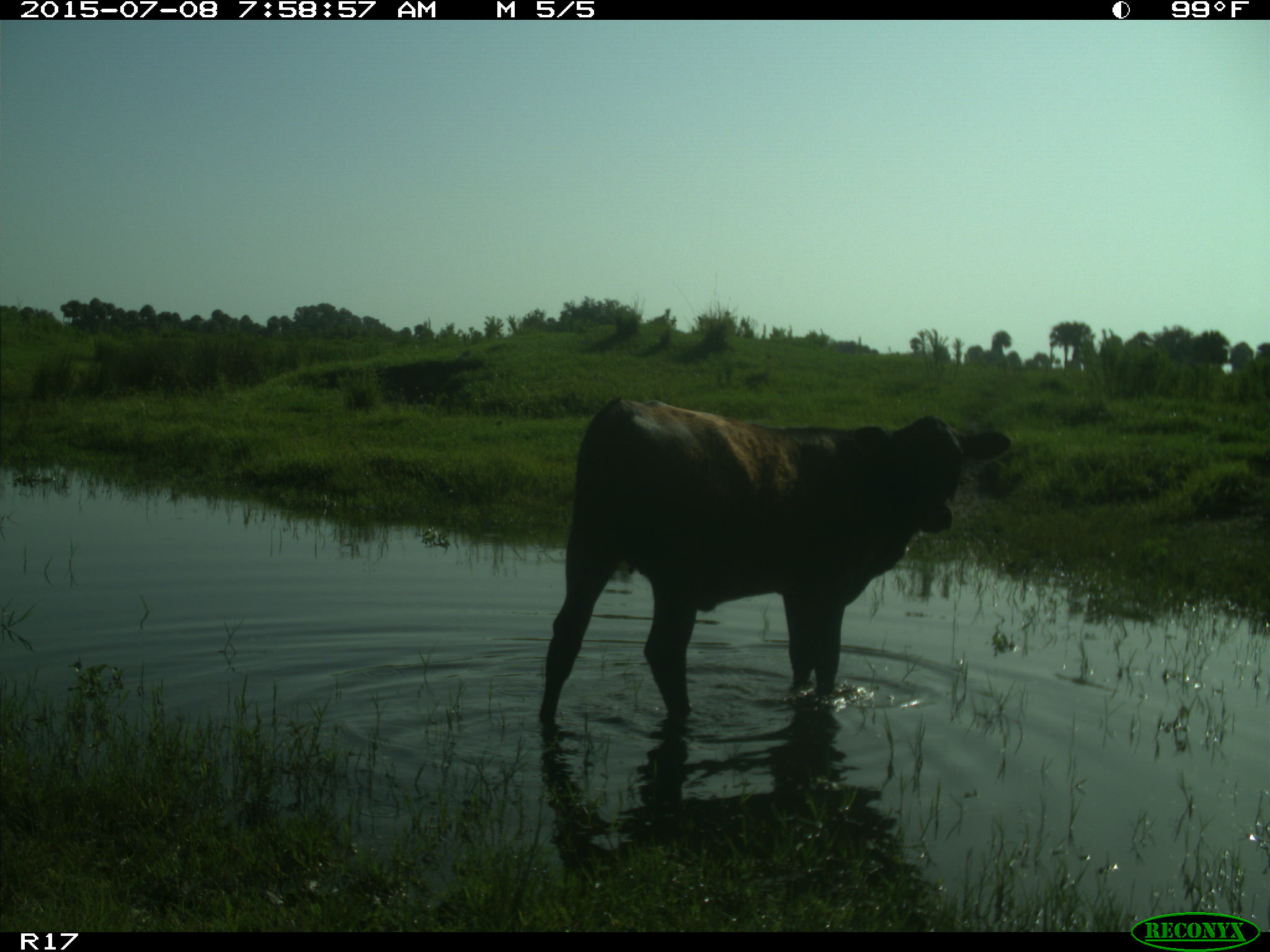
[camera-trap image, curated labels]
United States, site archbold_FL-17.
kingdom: Animalia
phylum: Chordata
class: Mammalia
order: Artiodactyla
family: Bovidae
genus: Bos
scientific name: Bos taurus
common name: domestic cow